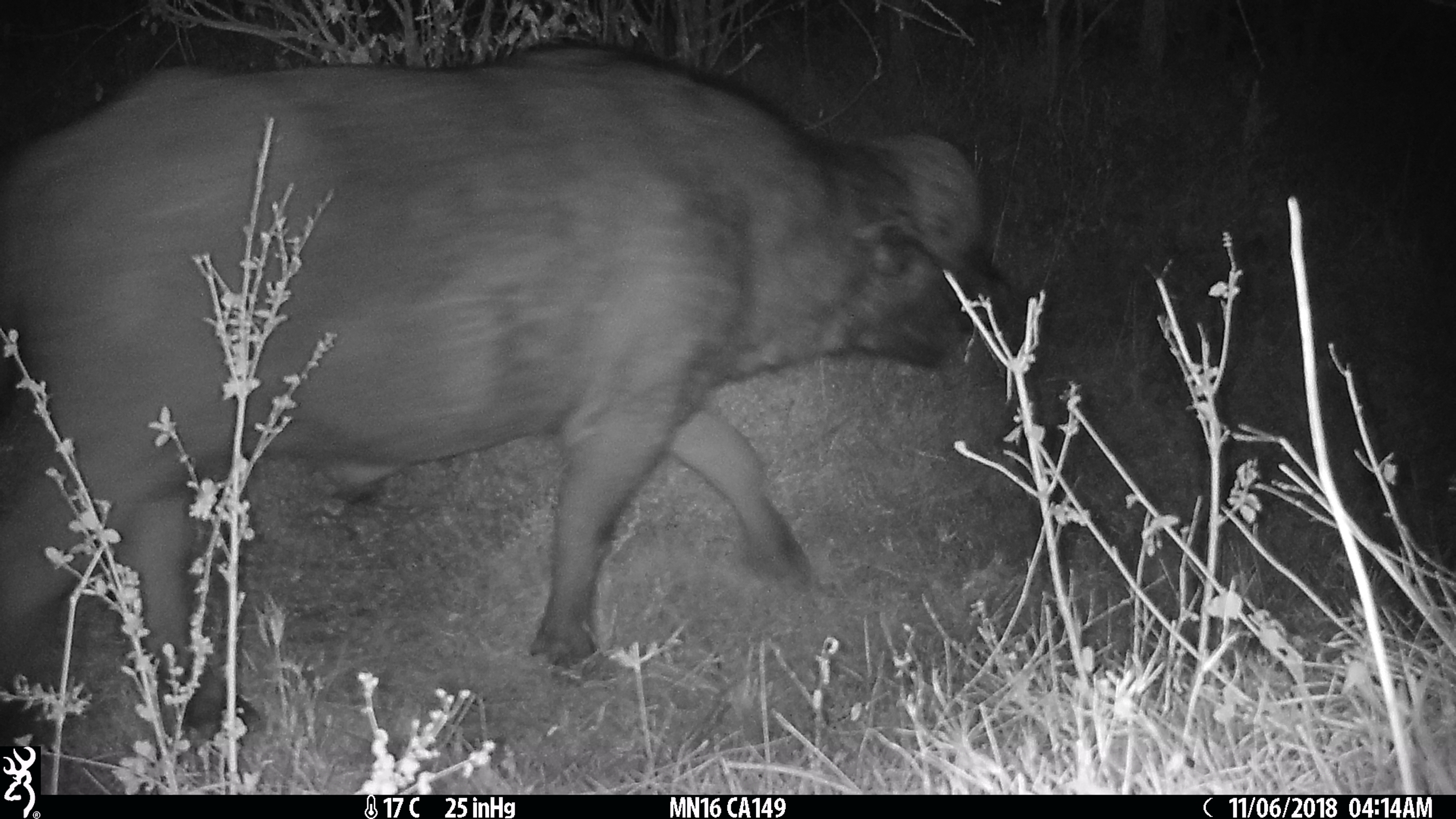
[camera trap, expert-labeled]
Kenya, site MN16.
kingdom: Animalia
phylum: Chordata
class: Mammalia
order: Artiodactyla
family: Bovidae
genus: Syncerus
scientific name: Syncerus caffer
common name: buffalo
Buffalo (Syncerus caffer).